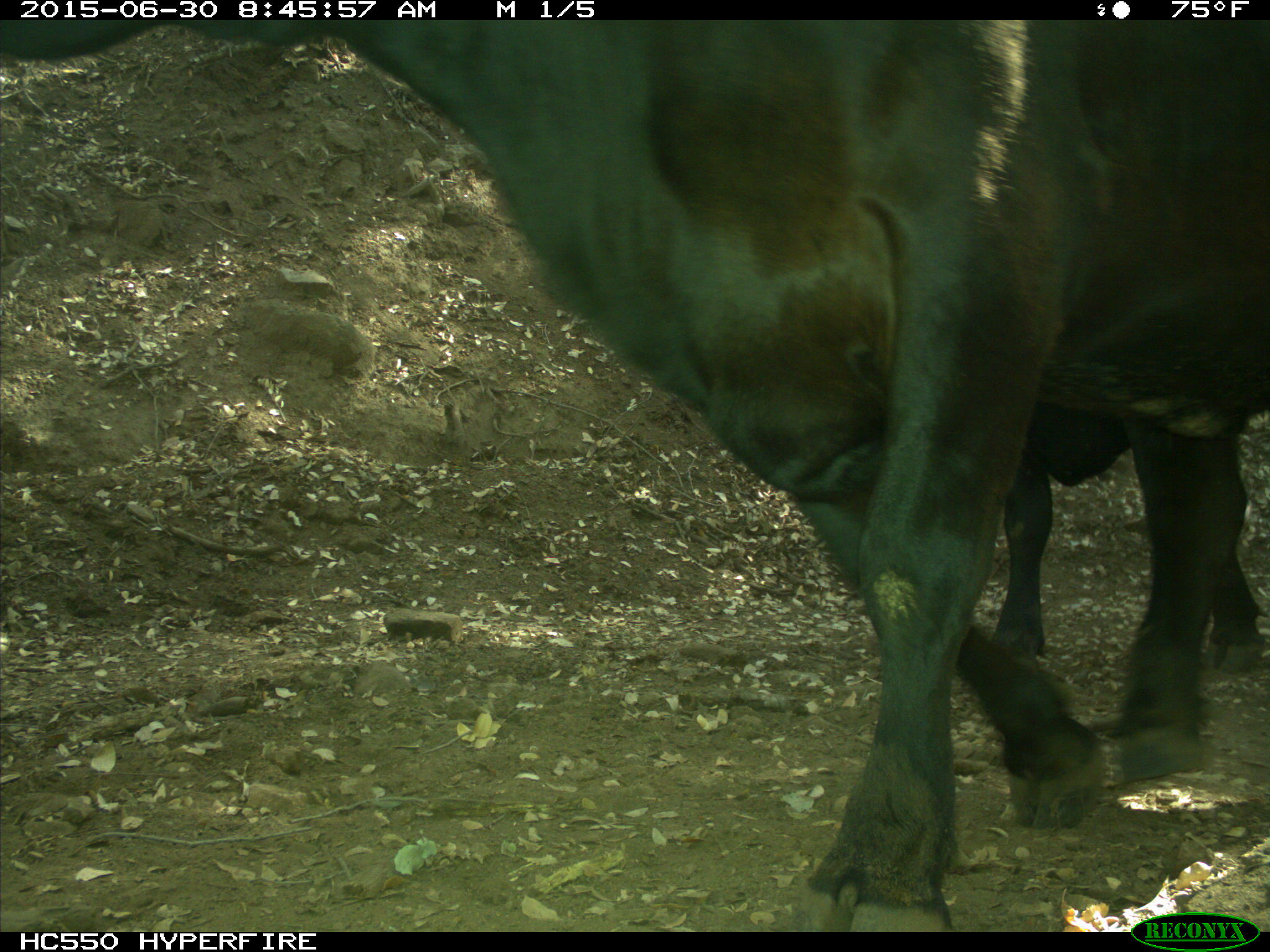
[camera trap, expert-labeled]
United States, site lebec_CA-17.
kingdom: Animalia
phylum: Chordata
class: Mammalia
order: Artiodactyla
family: Bovidae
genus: Bos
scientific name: Bos taurus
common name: domestic cow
Bos taurus (domestic cow).